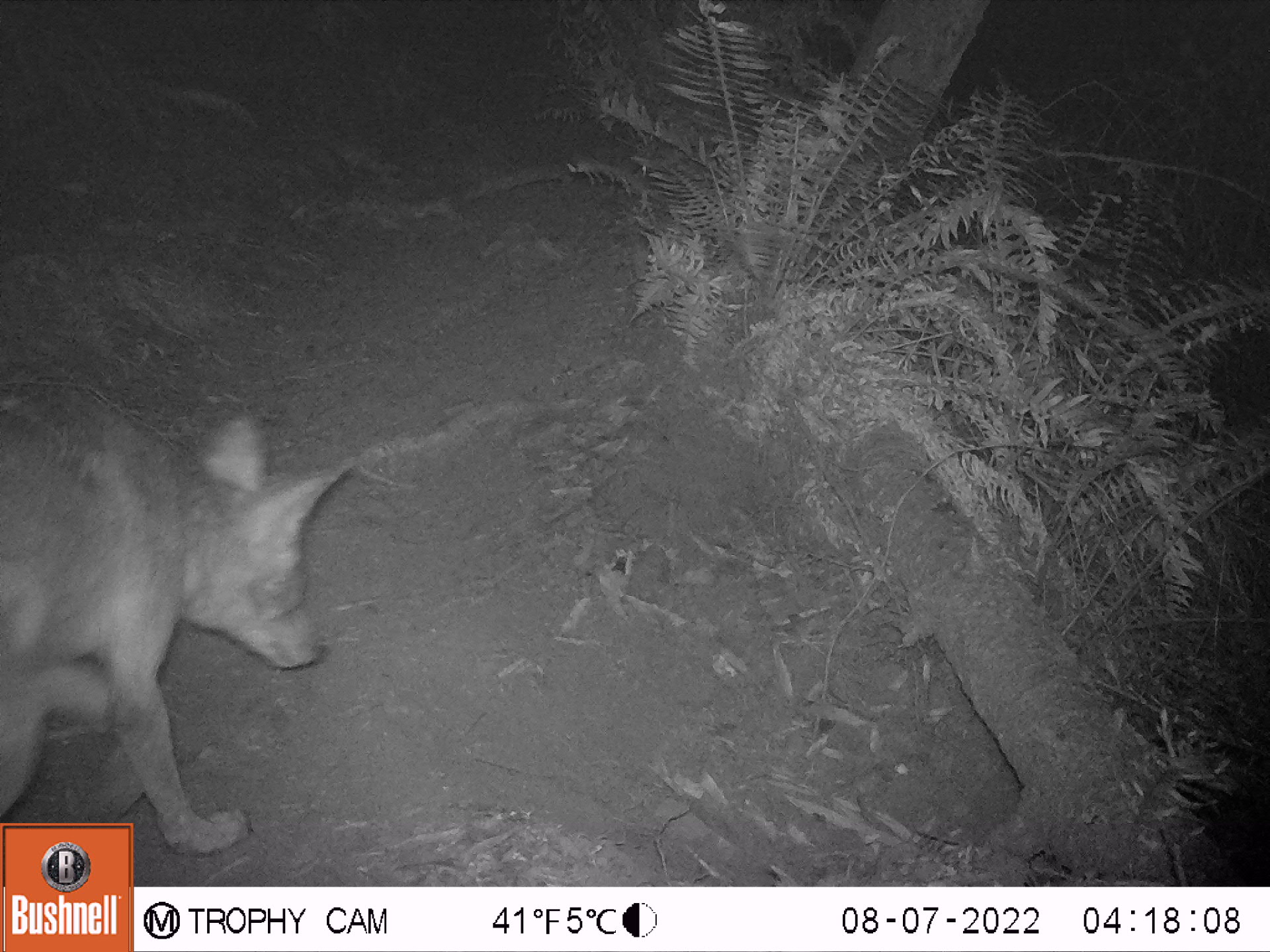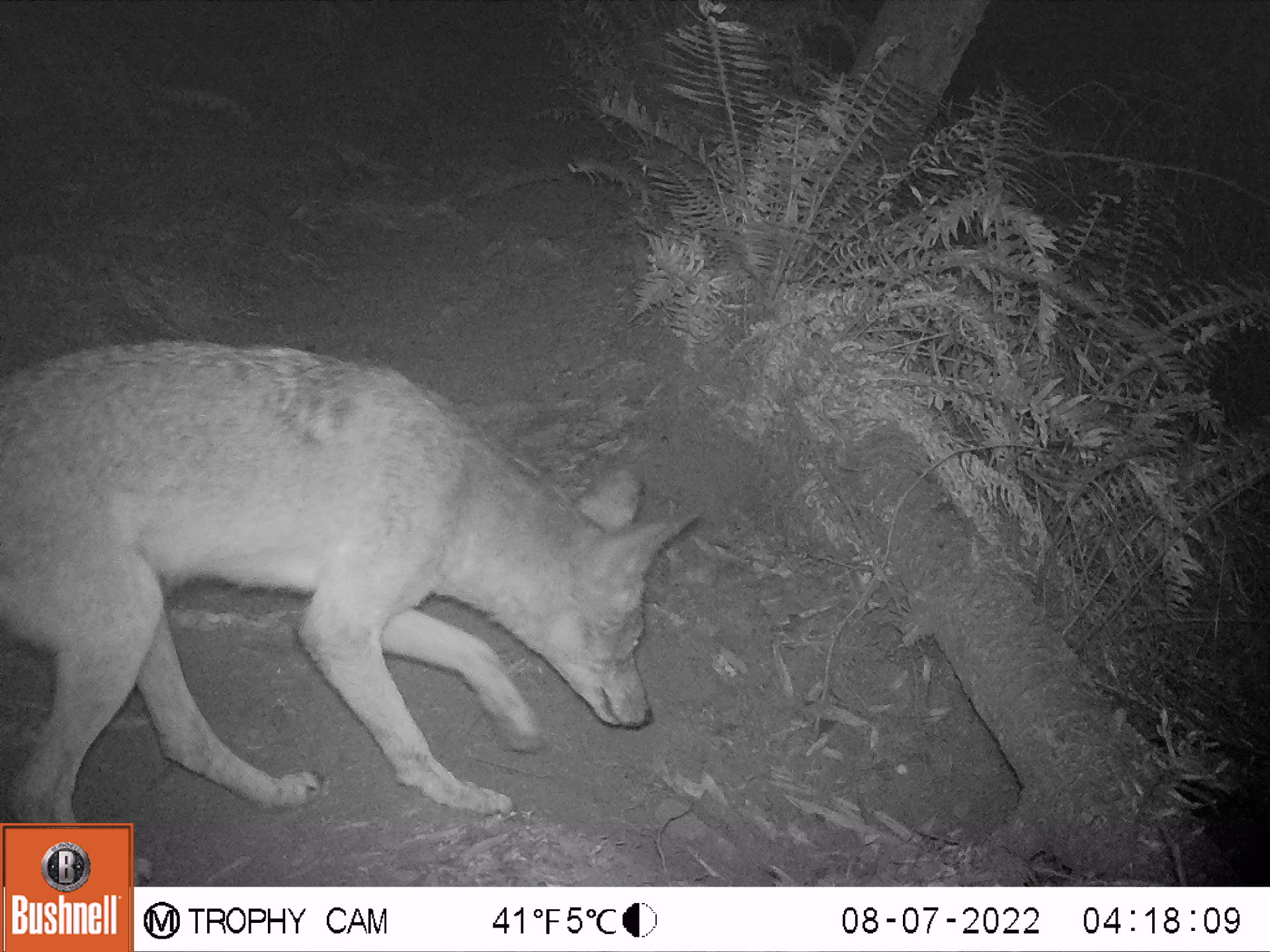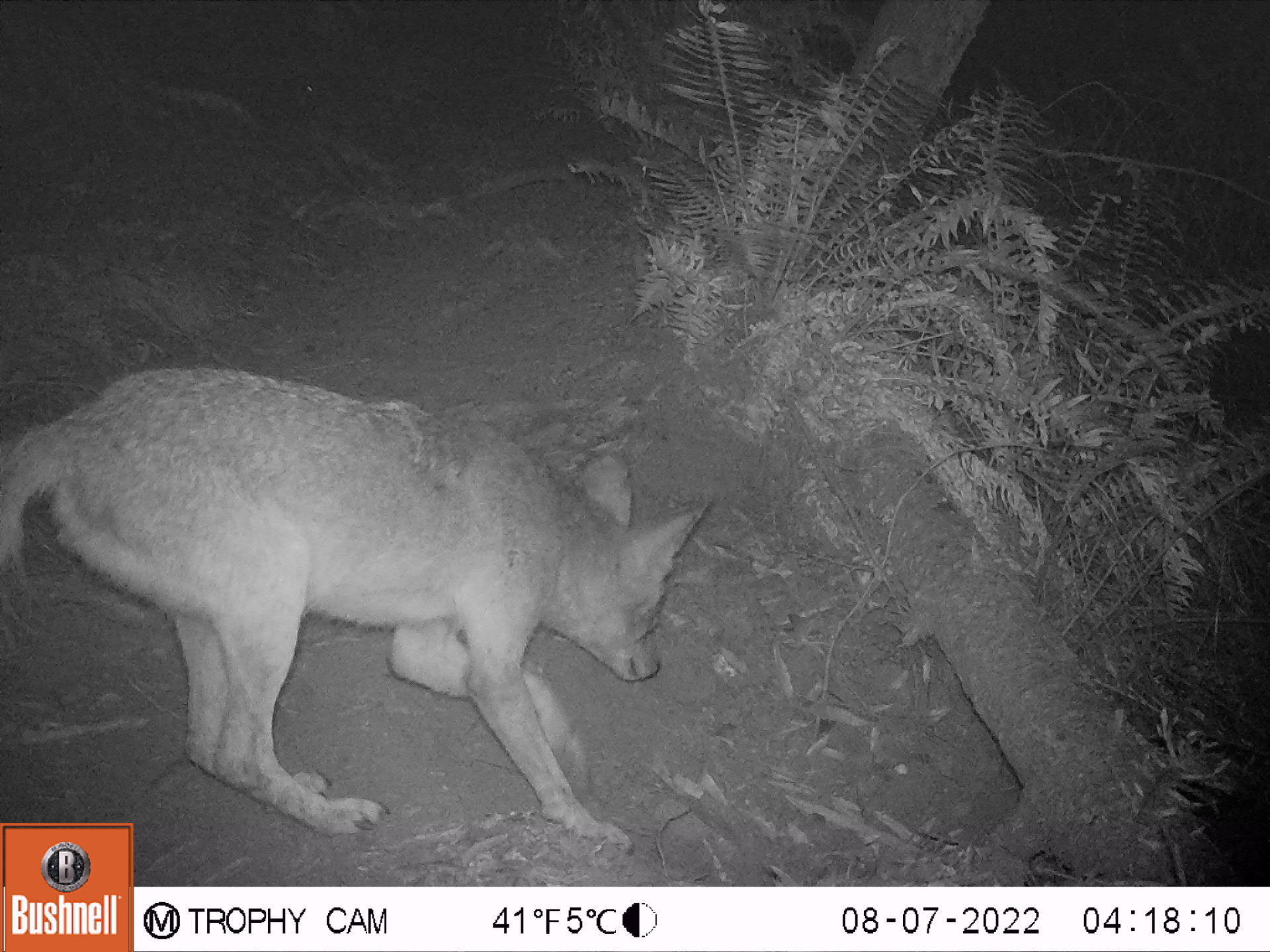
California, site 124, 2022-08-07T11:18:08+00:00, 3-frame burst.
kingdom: Animalia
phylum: Chordata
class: Mammalia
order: Carnivora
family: Canidae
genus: Canis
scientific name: Canis latrans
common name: coyote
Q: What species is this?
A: Coyote (Canis latrans).